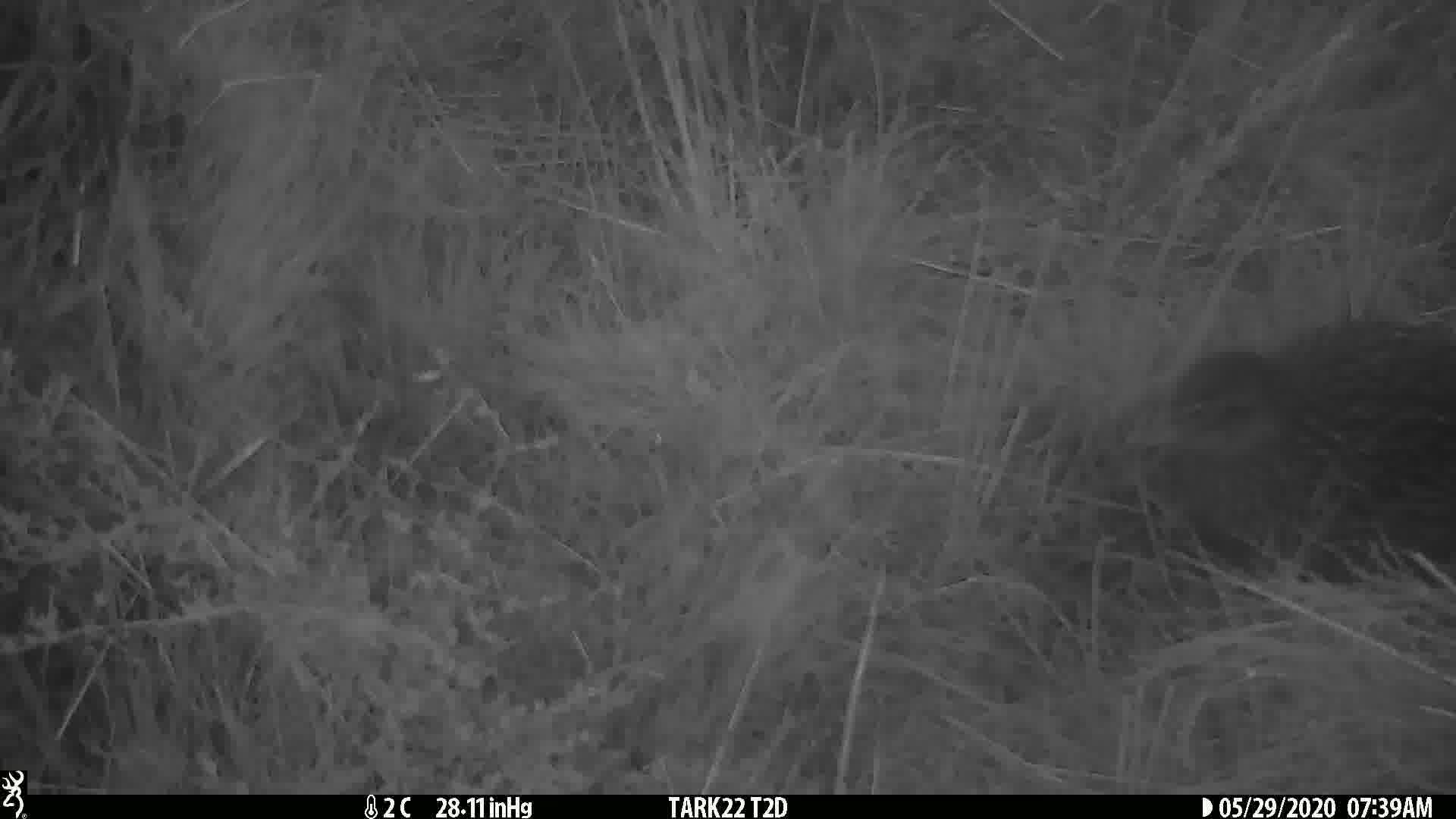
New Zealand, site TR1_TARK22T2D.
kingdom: Animalia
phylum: Chordata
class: Aves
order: Gruiformes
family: Rallidae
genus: Gallirallus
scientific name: Gallirallus australis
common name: weka